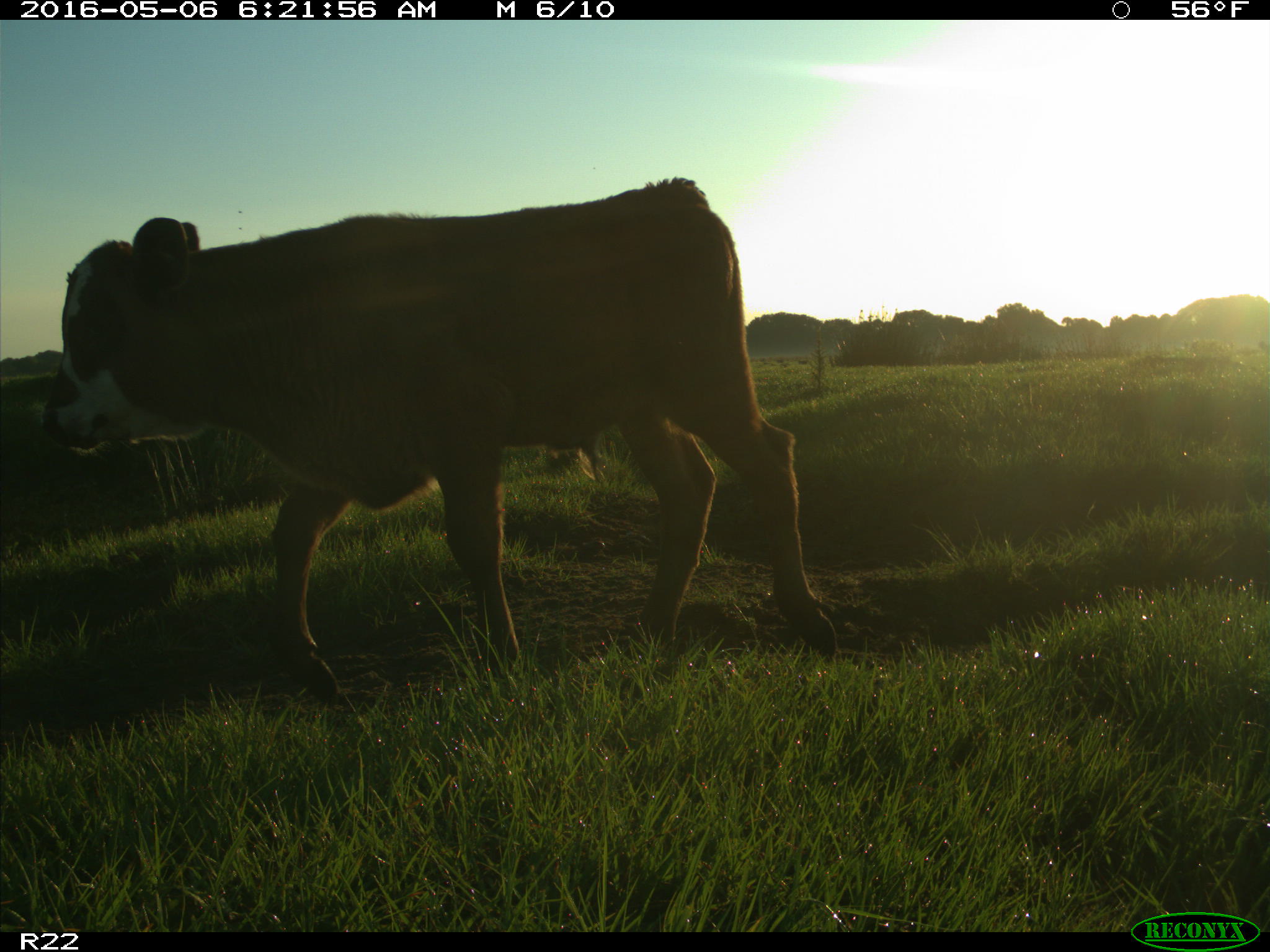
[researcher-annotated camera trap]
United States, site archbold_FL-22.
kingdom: Animalia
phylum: Chordata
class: Mammalia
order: Artiodactyla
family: Bovidae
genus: Bos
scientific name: Bos taurus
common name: domestic cow